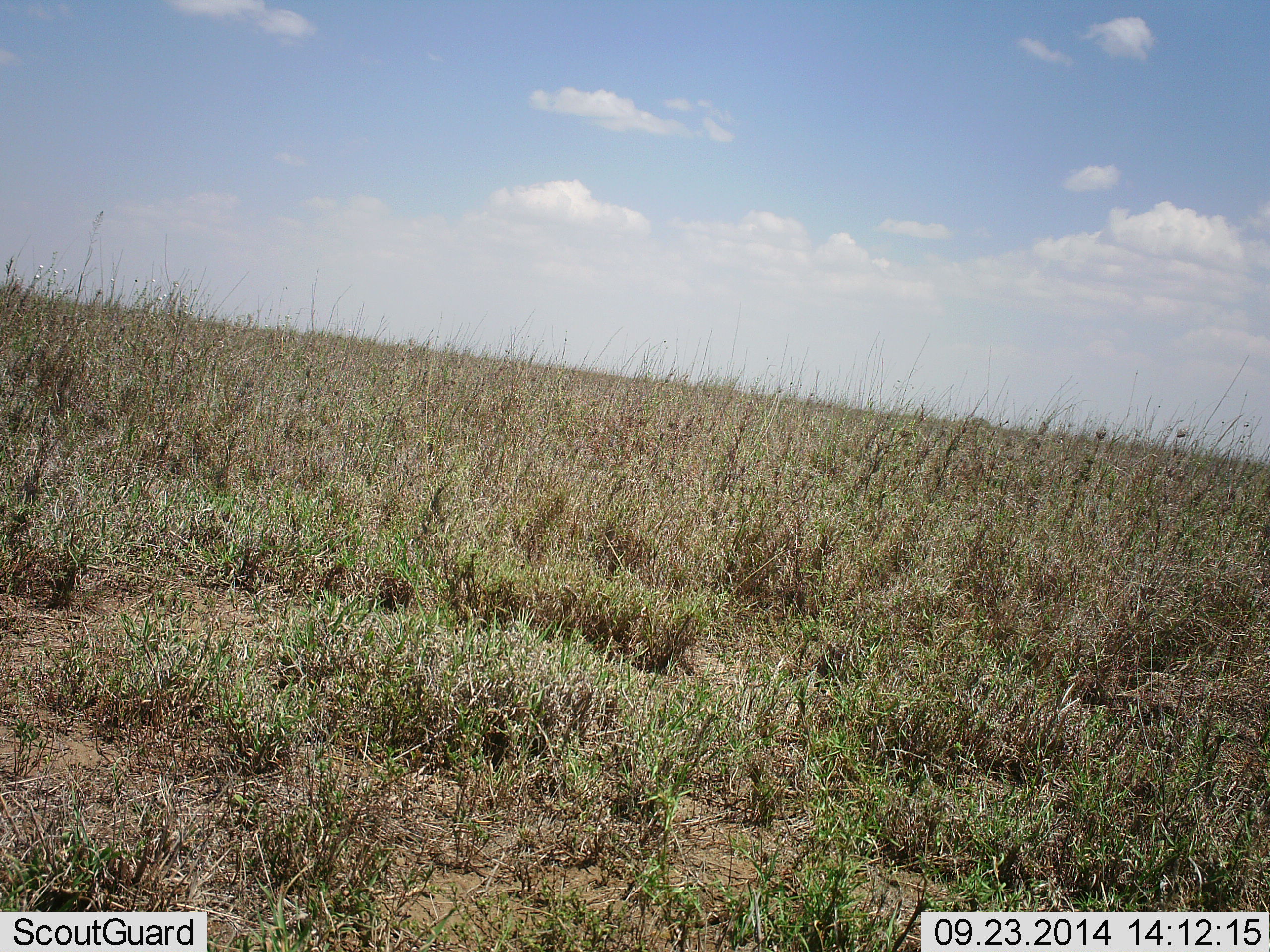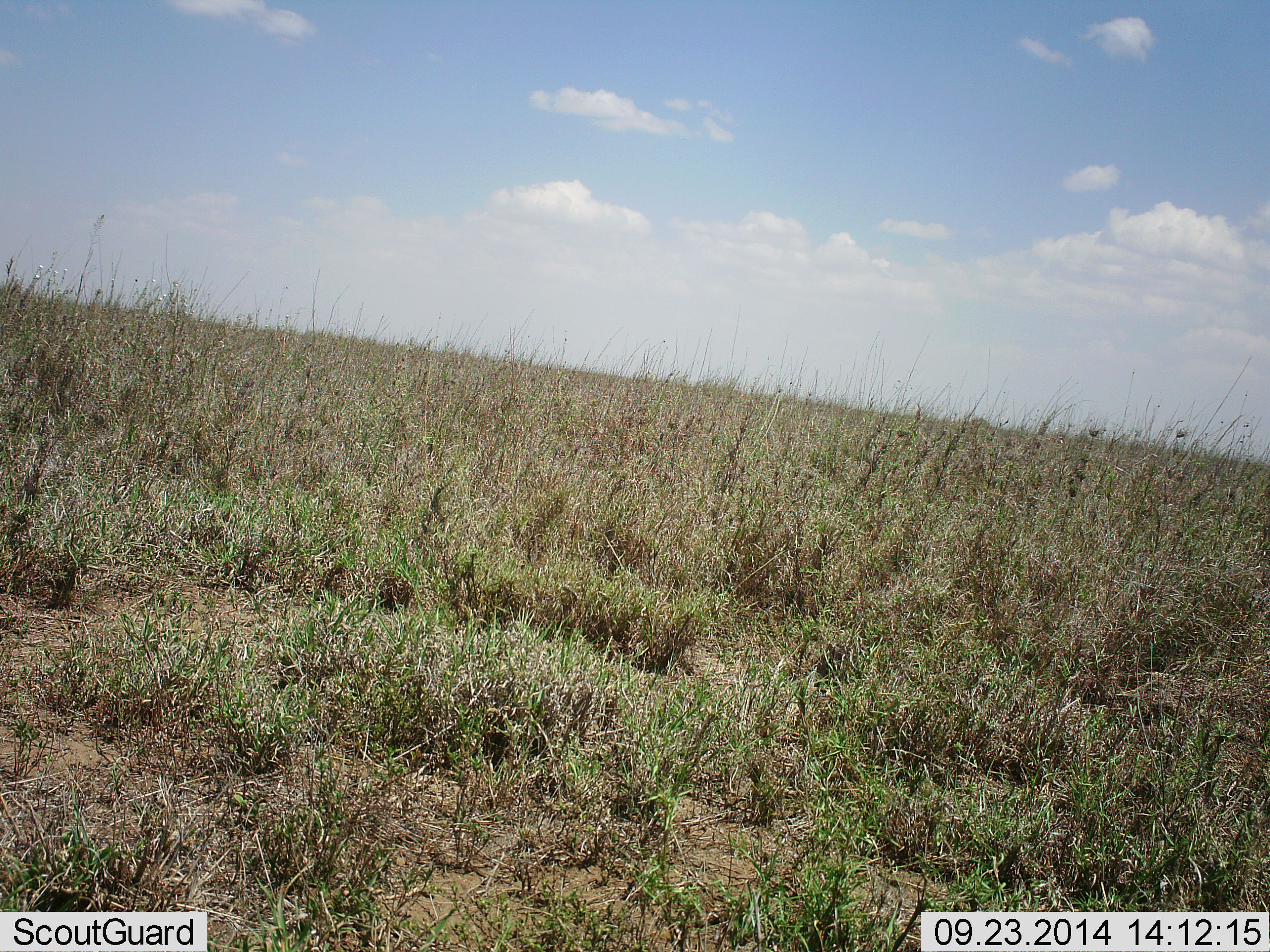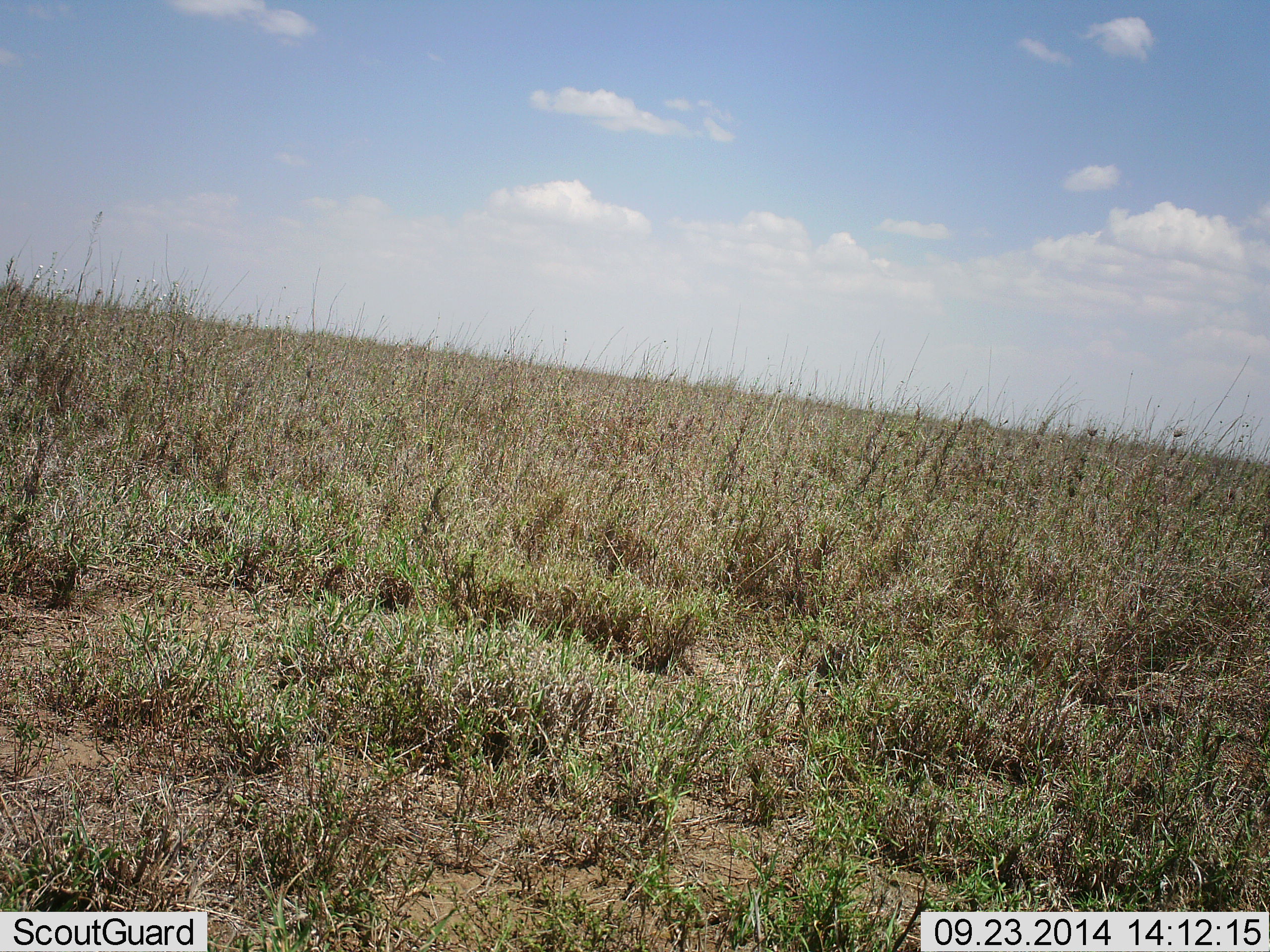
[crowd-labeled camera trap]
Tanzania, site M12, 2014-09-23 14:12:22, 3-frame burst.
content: no animal present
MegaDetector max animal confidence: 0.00